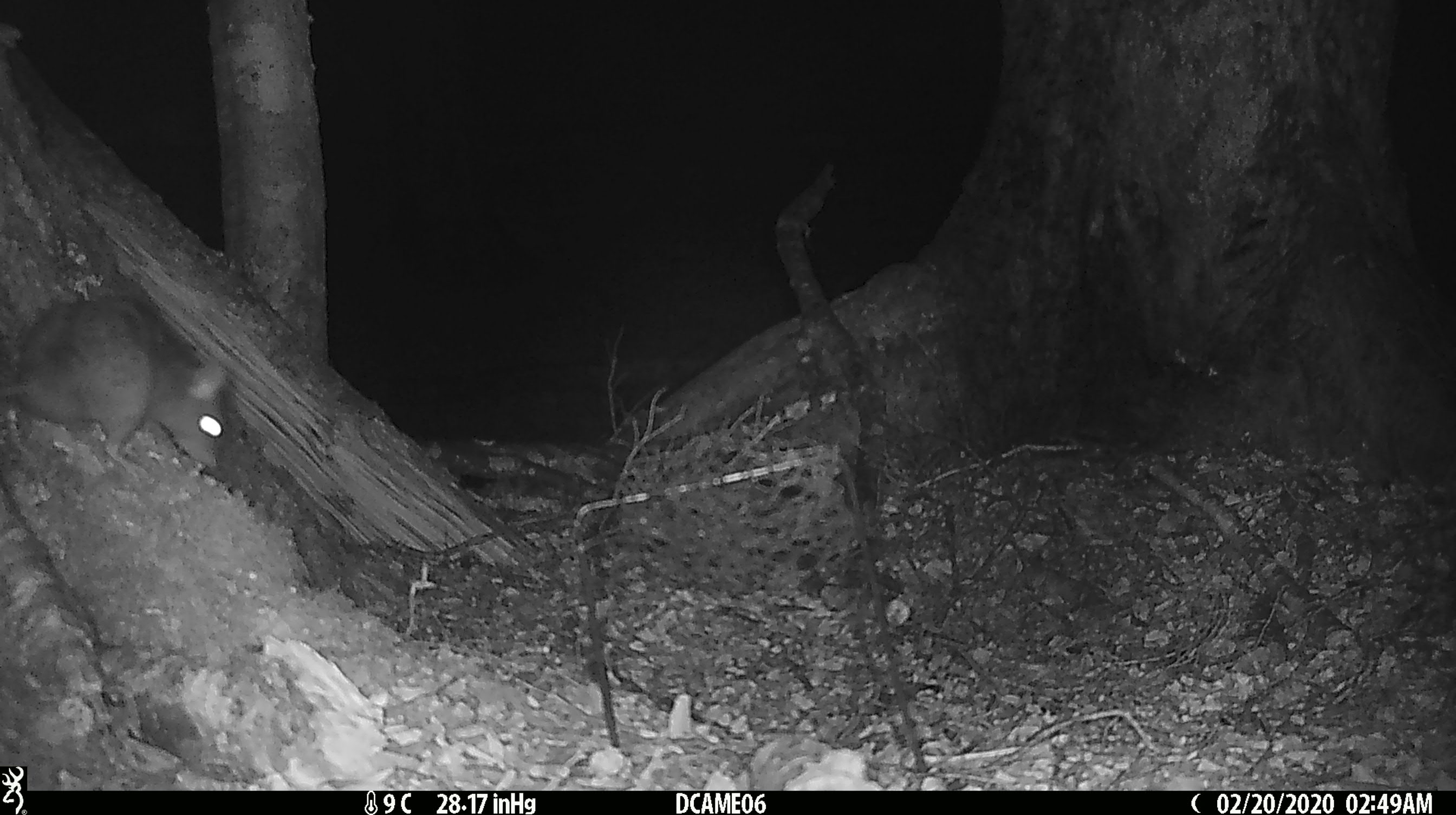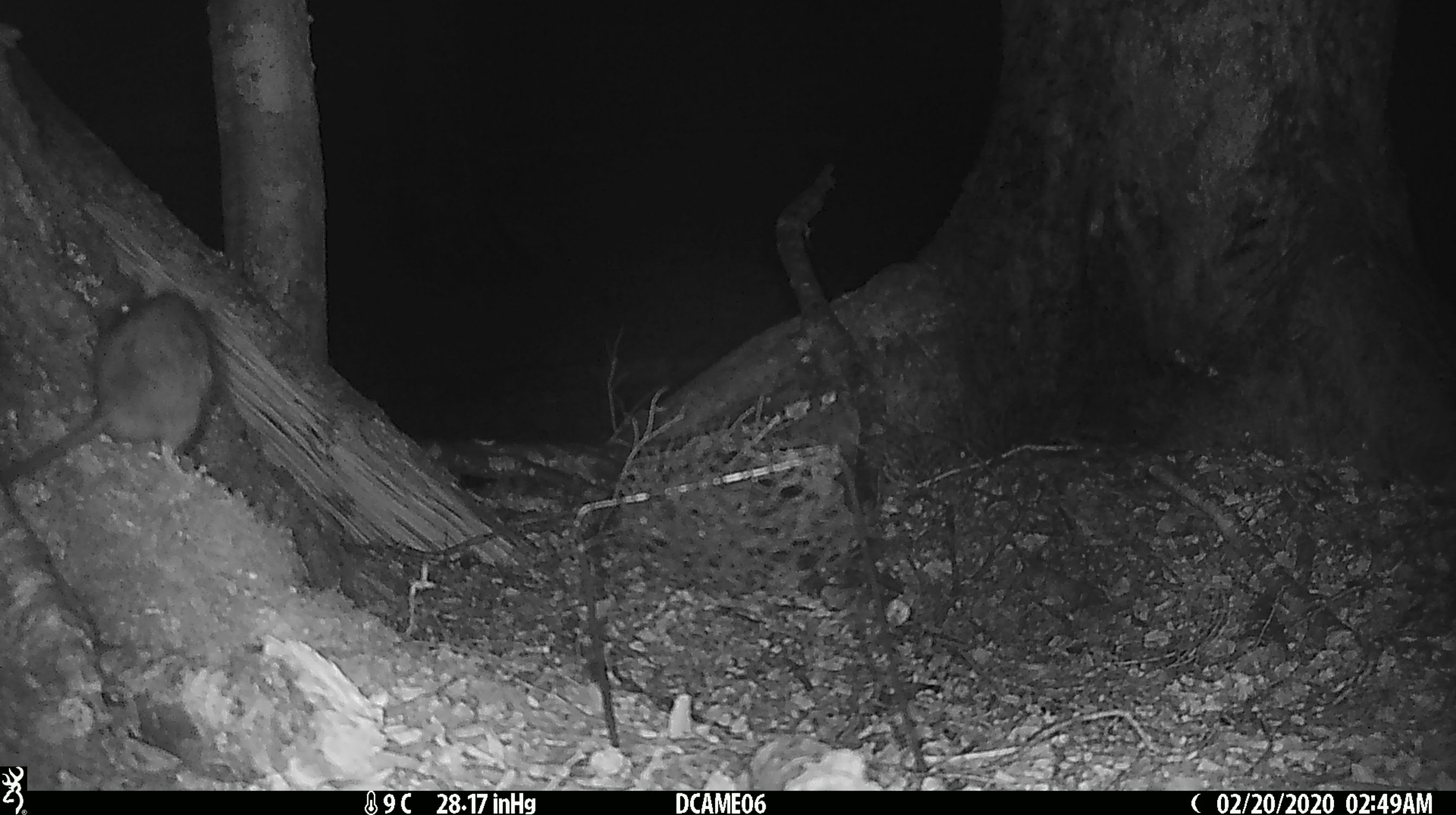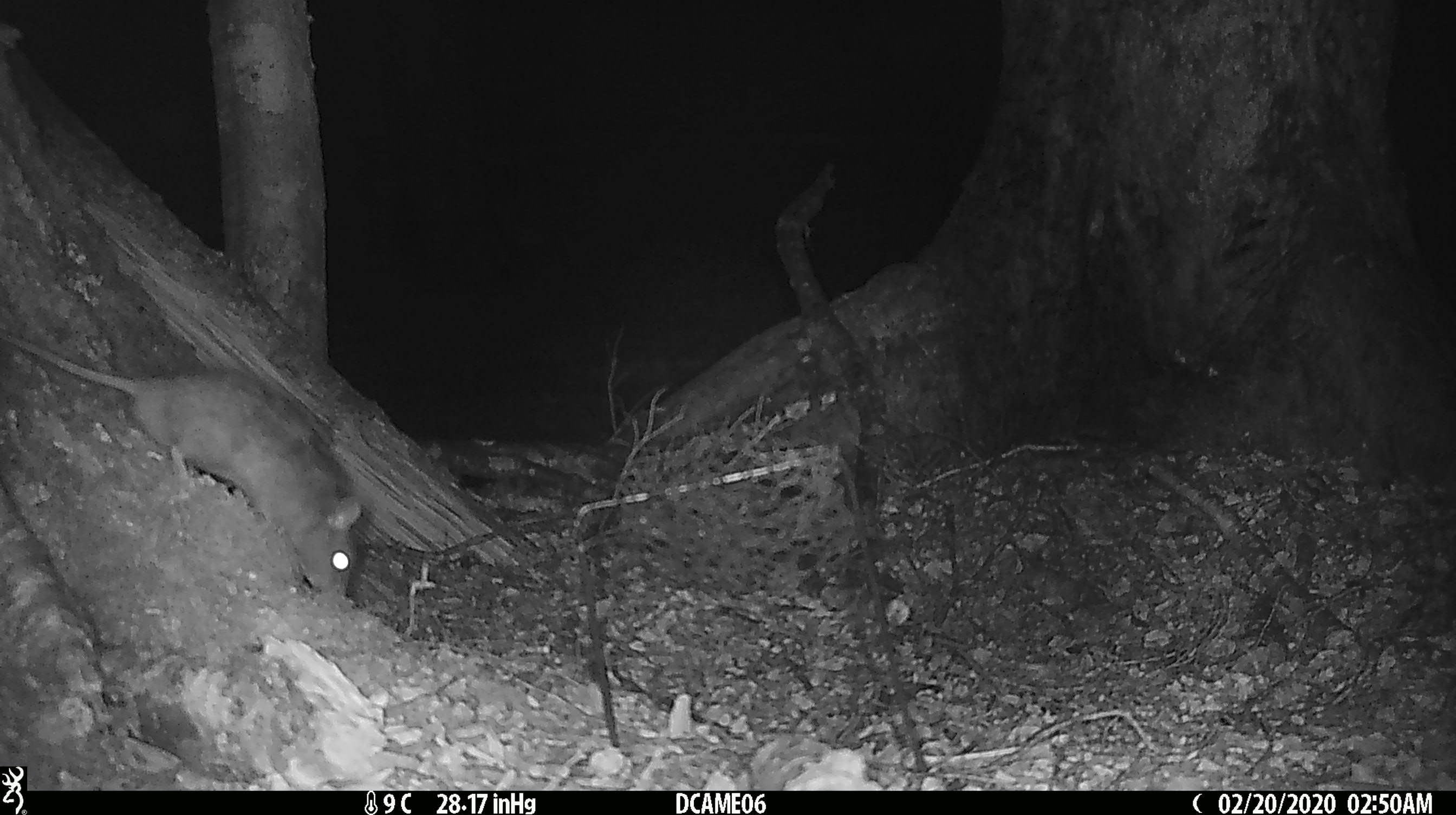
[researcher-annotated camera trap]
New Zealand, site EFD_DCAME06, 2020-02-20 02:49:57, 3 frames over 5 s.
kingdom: Animalia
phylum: Chordata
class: Mammalia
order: Rodentia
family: Muridae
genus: Rattus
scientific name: Rattus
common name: rat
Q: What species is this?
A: Rat (Rattus).